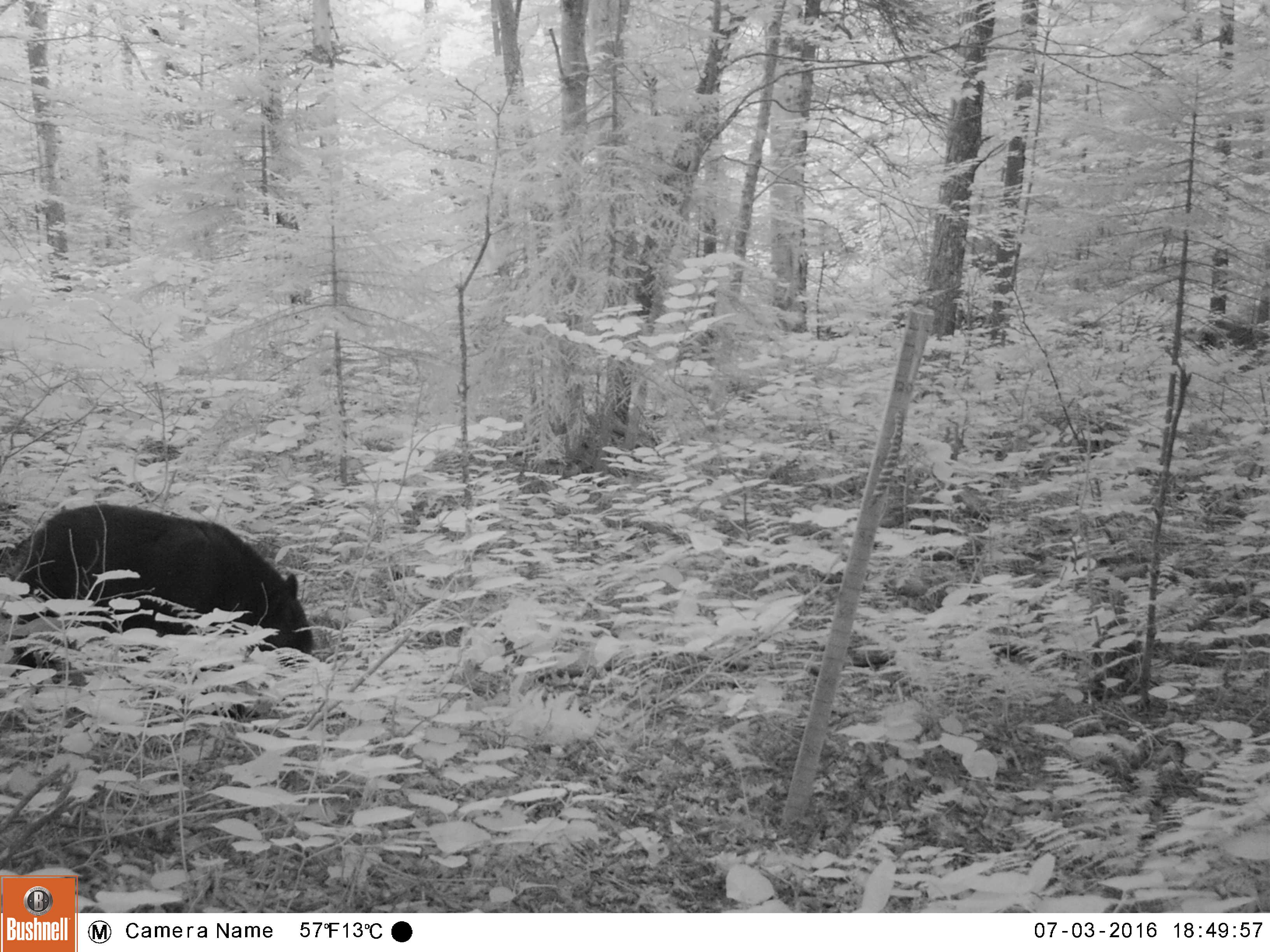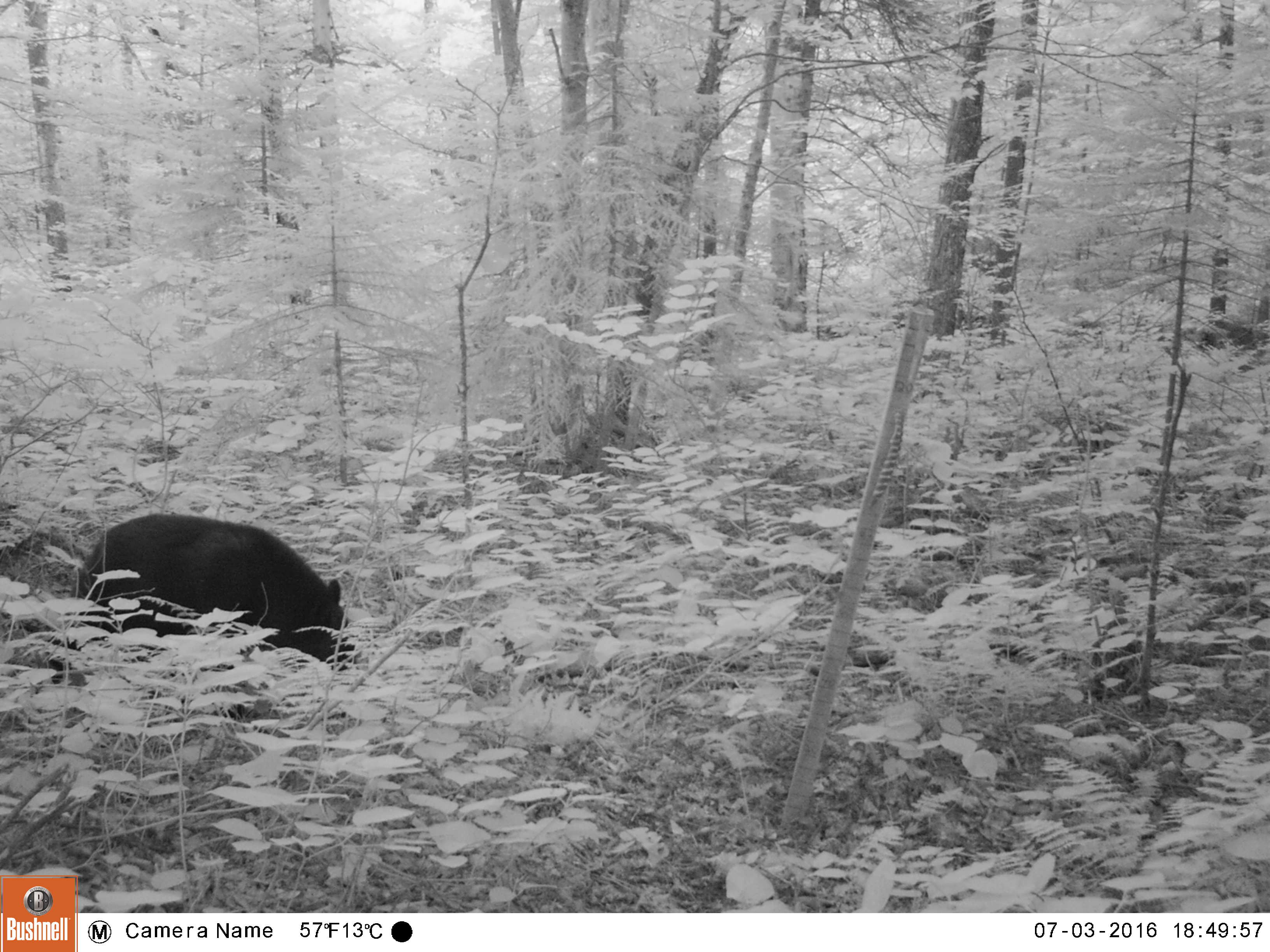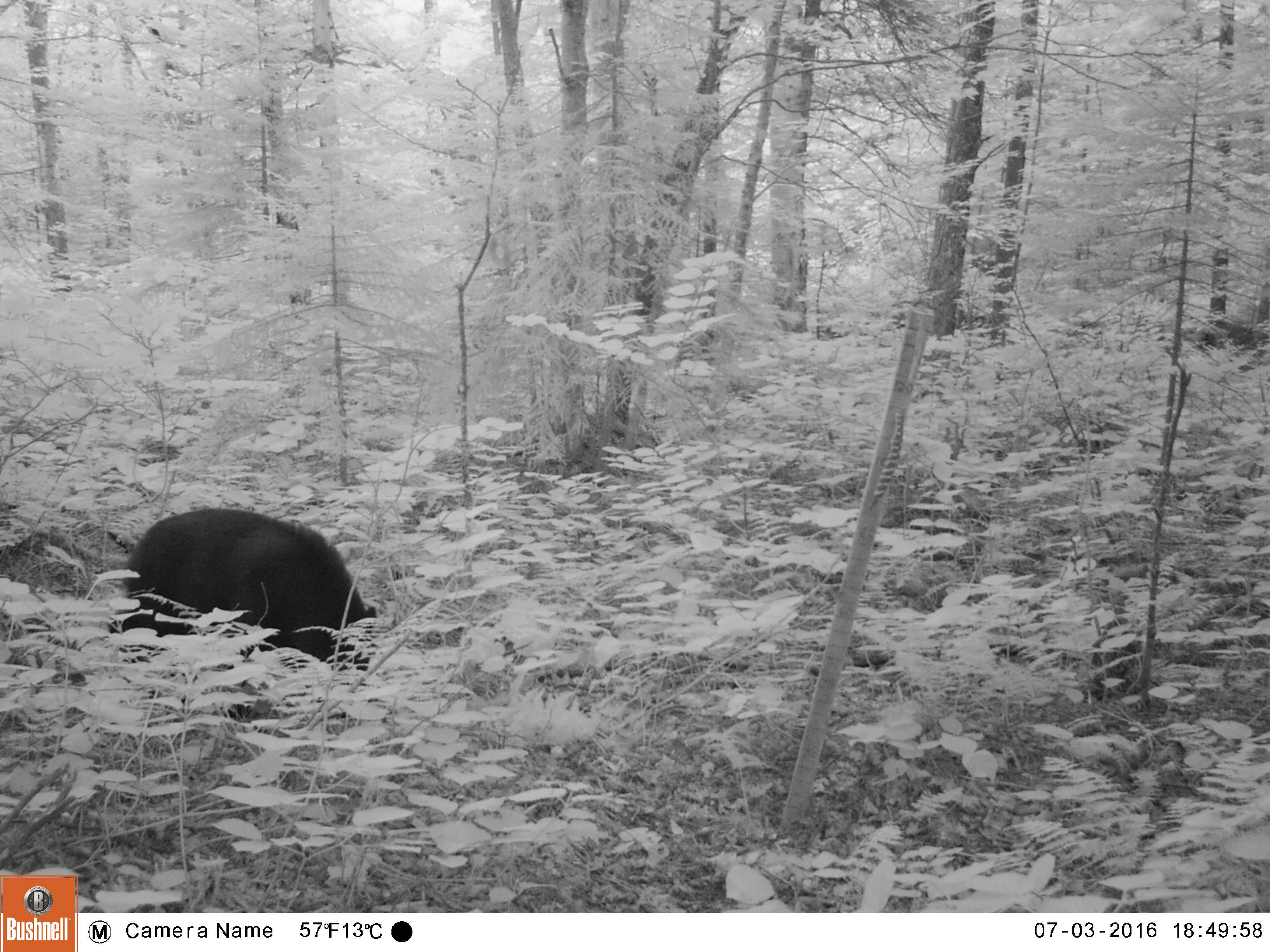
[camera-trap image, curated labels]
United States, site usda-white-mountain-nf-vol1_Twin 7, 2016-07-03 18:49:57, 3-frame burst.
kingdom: Animalia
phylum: Chordata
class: Mammalia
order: Carnivora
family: Ursidae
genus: Ursus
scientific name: Ursus americanus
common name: black bear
Black bear (Ursus americanus).